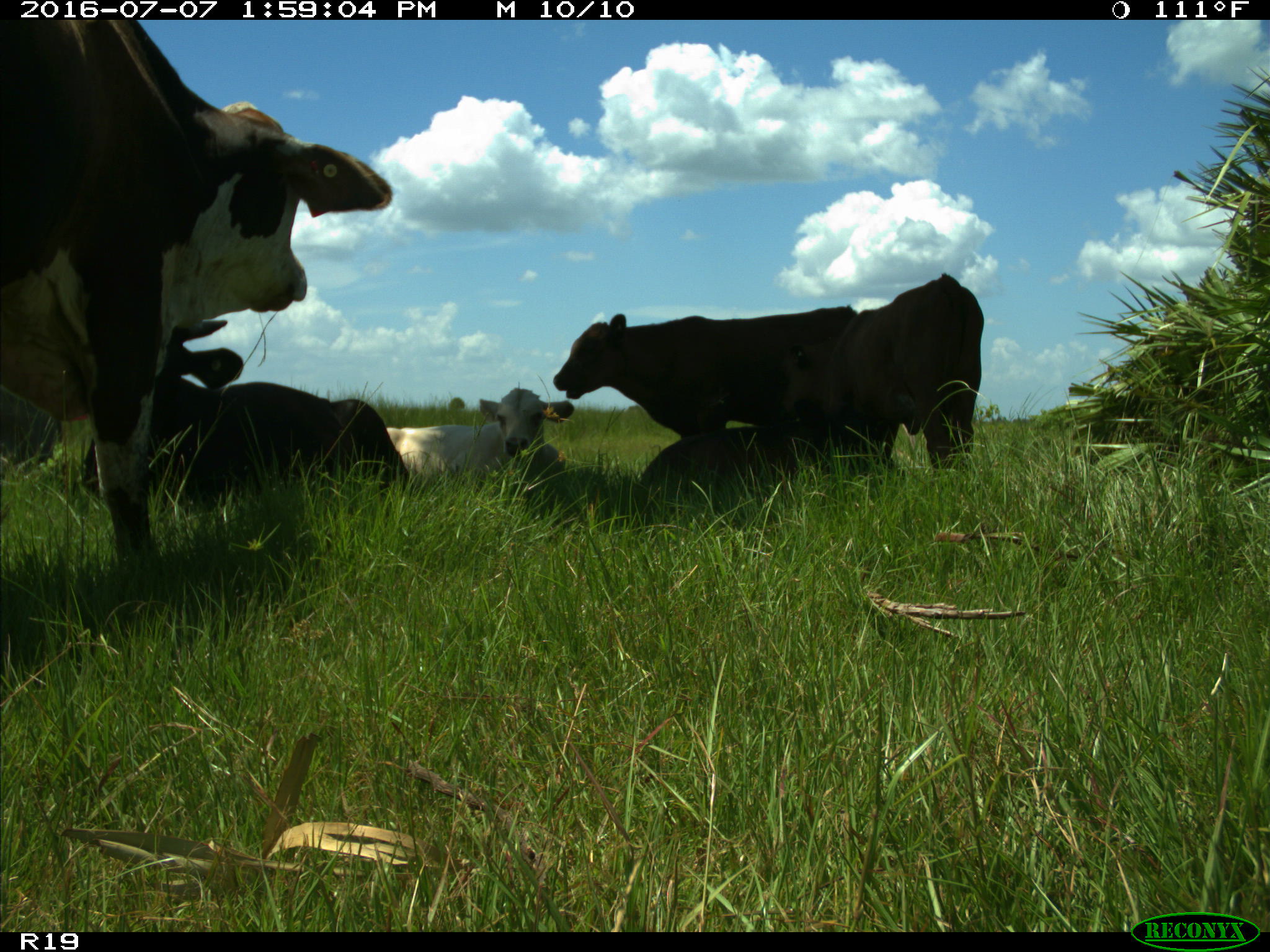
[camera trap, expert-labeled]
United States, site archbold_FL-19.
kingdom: Animalia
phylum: Chordata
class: Mammalia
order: Artiodactyla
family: Bovidae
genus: Bos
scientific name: Bos taurus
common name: domestic cow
Bos taurus (domestic cow).